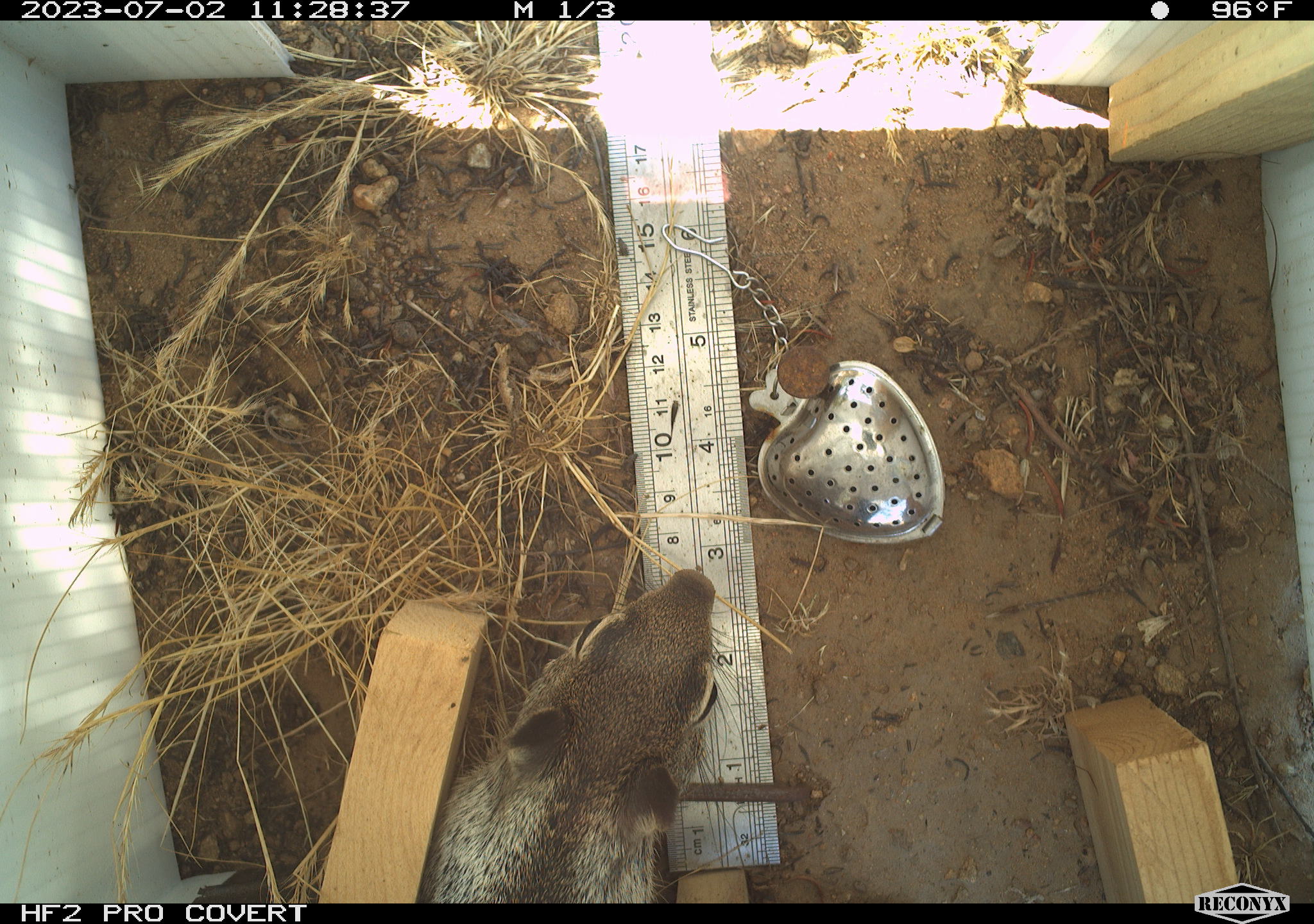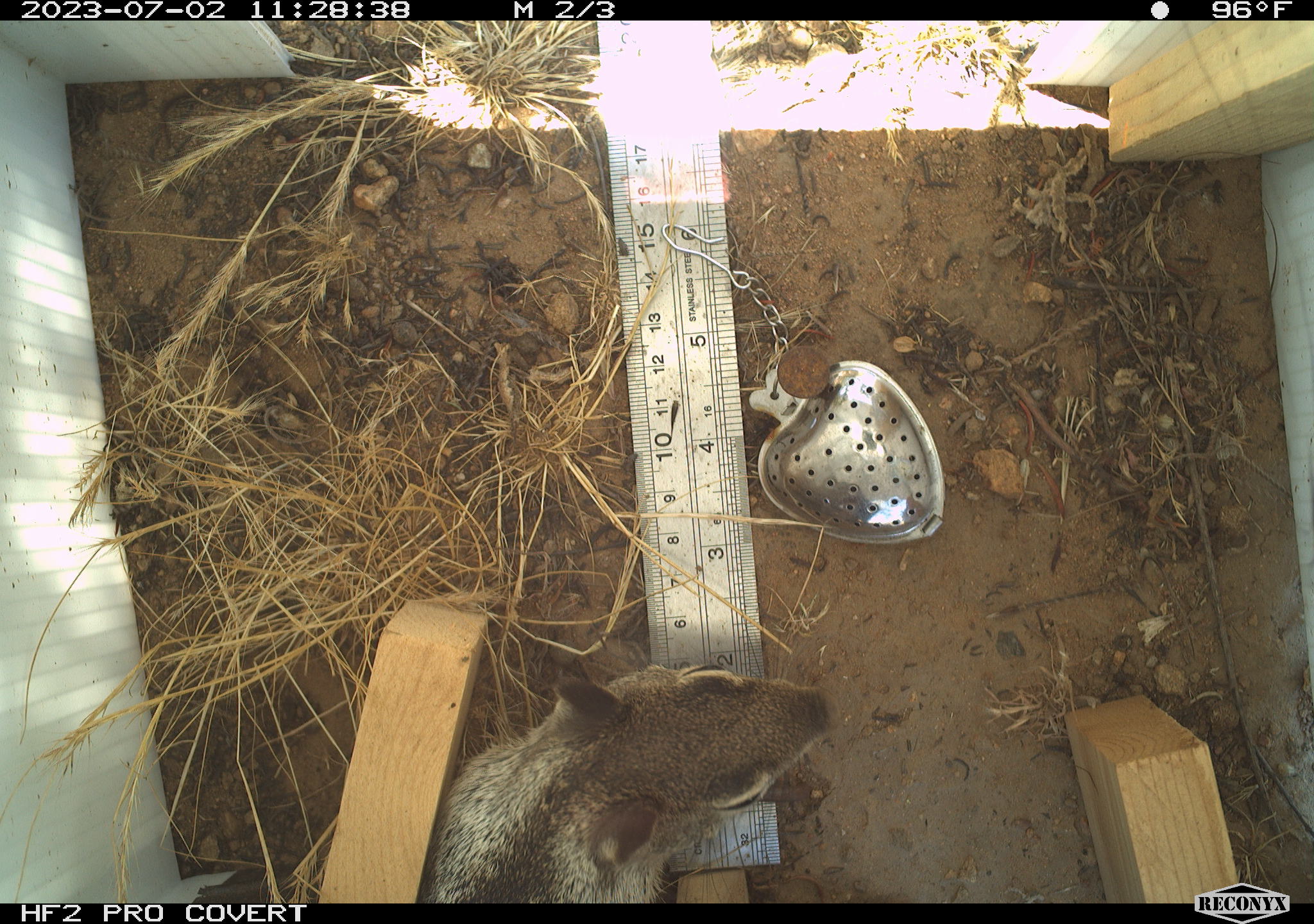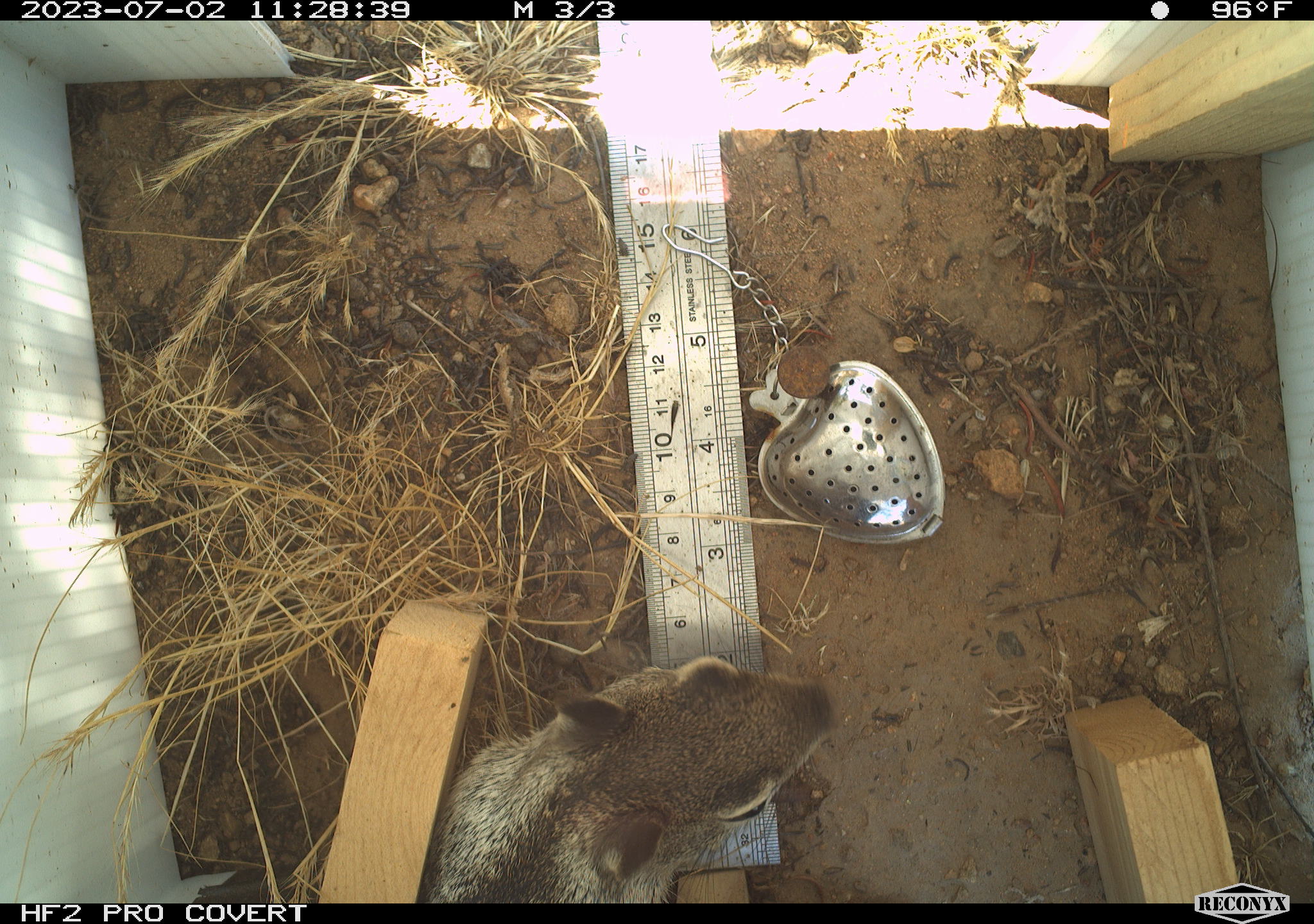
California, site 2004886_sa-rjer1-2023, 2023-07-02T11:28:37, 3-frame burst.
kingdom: Animalia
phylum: Chordata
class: Mammalia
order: Rodentia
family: Sciuridae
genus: Otospermophilus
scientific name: Otospermophilus beecheyi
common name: california ground squirrel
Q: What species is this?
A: California ground squirrel (Otospermophilus beecheyi).